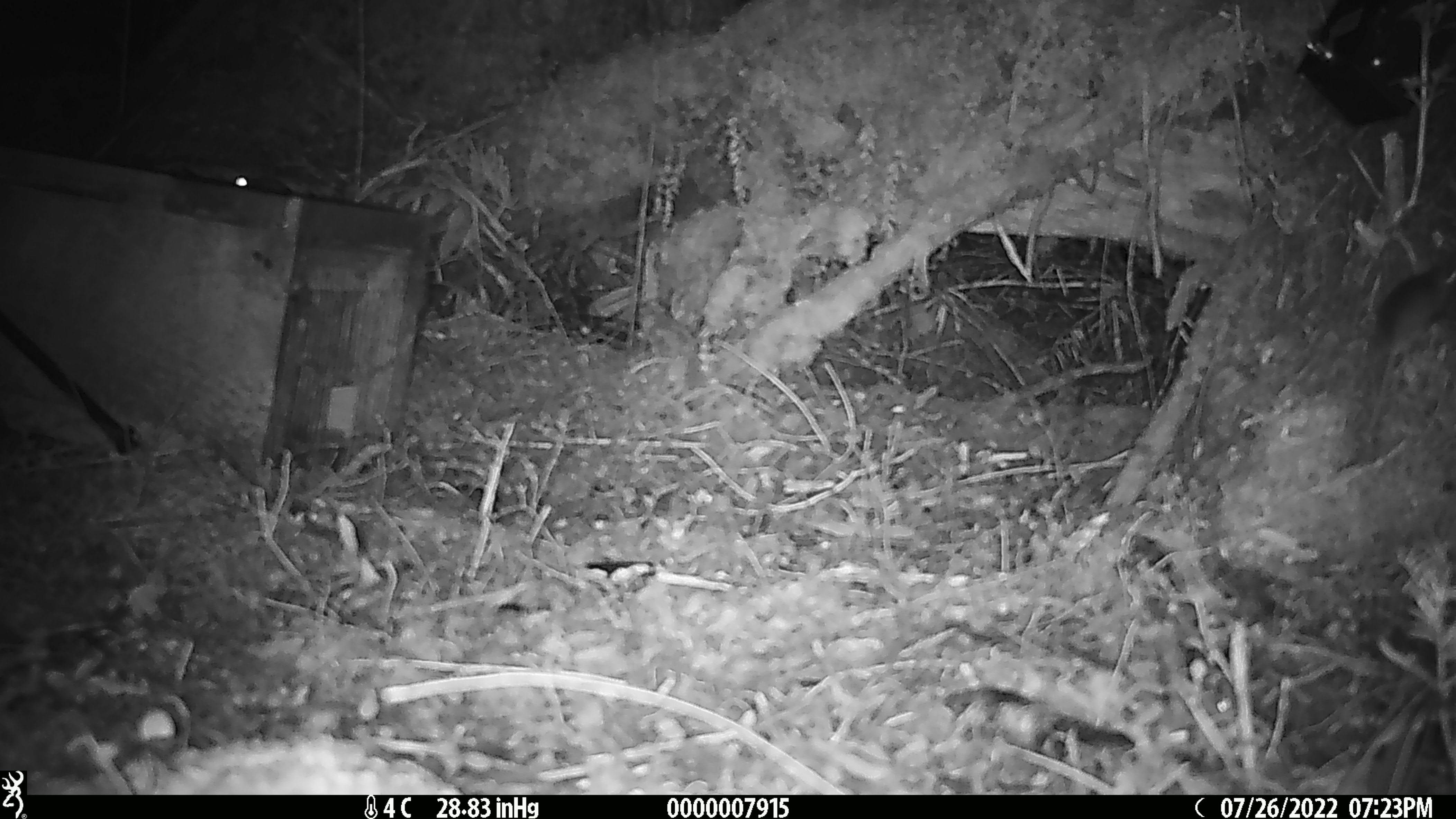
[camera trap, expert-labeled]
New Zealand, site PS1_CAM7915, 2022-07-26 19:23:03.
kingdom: Animalia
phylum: Chordata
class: Mammalia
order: Rodentia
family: Muridae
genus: Mus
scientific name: Mus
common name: mouse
Mouse (Mus).